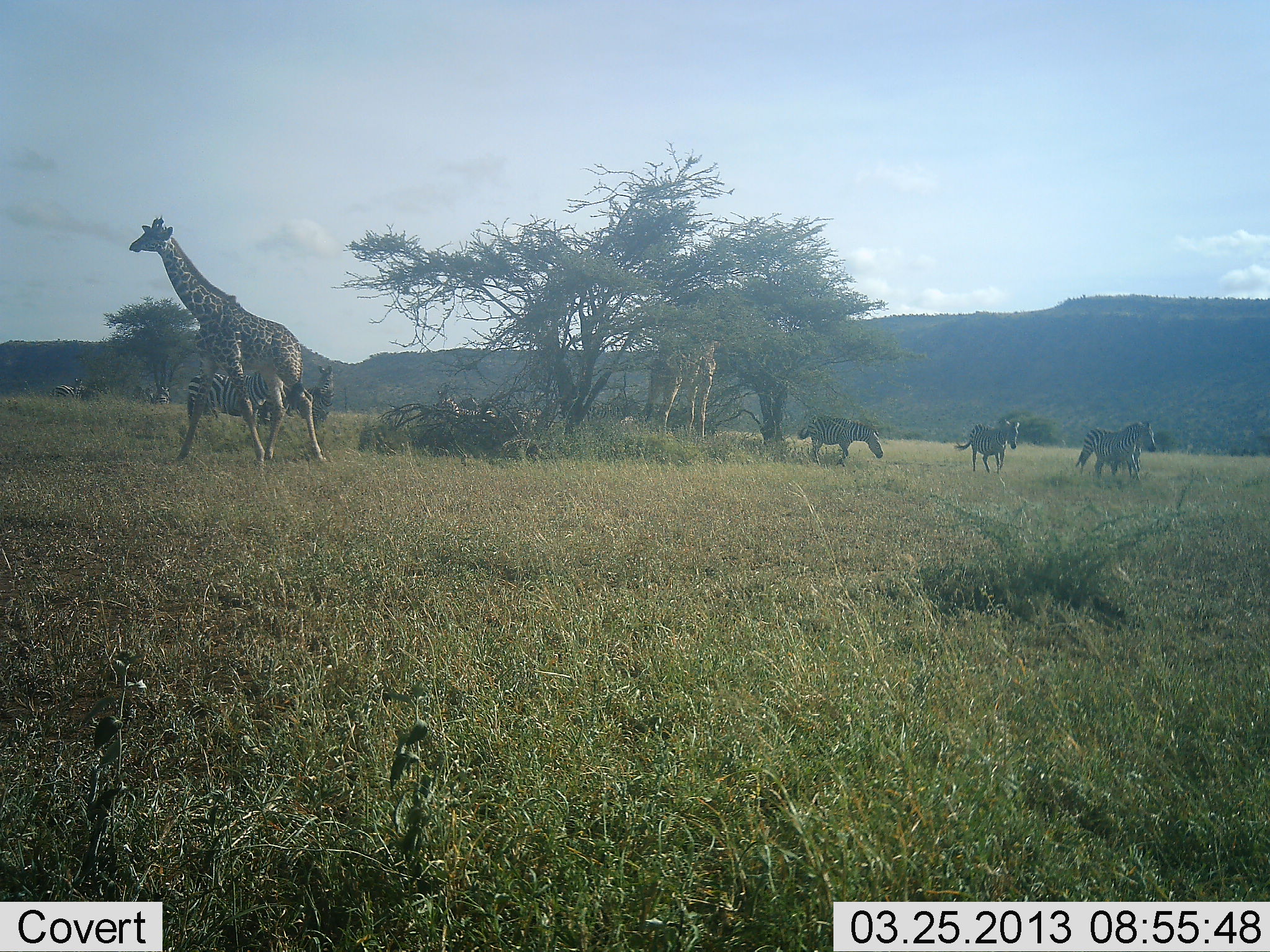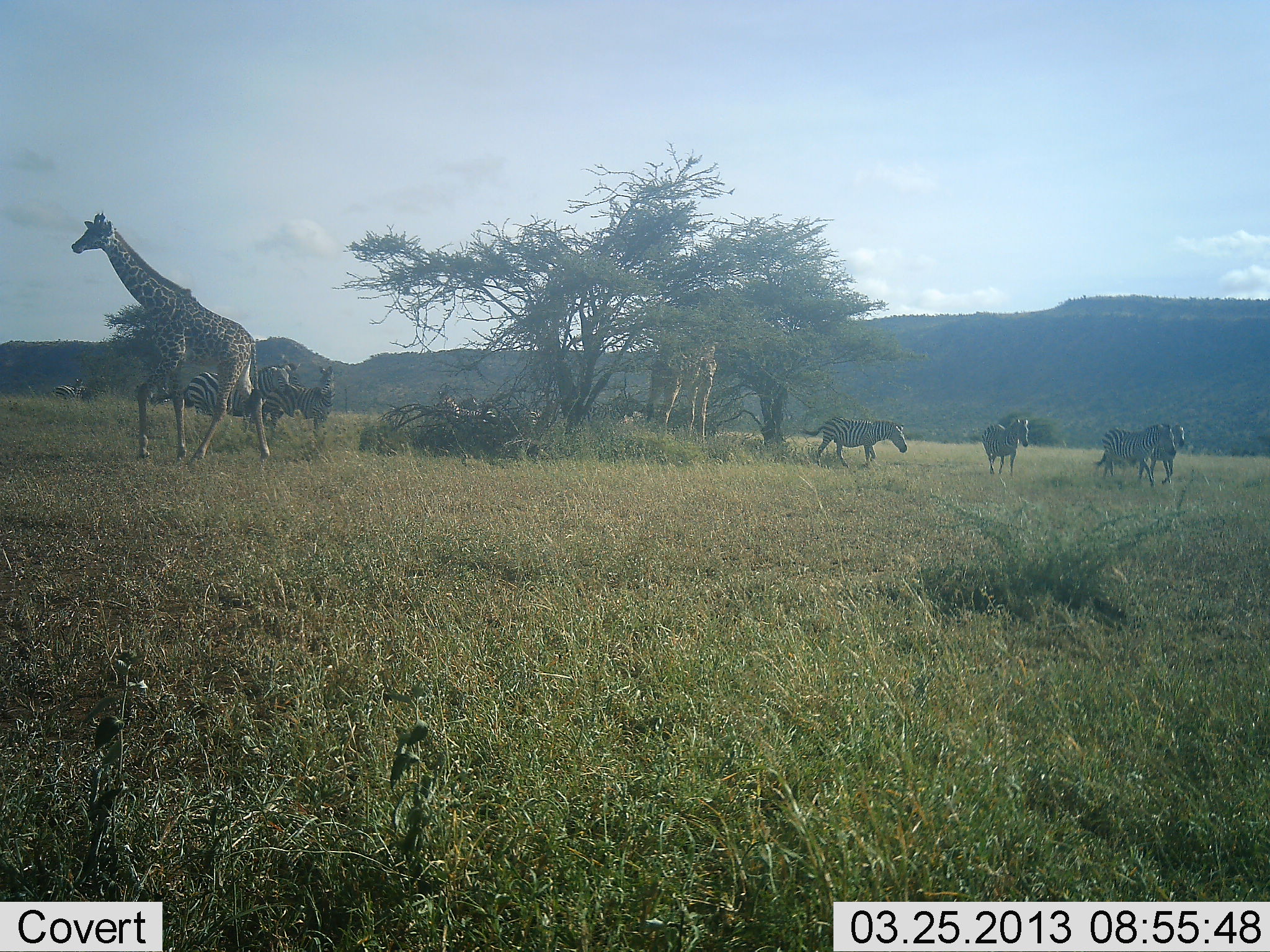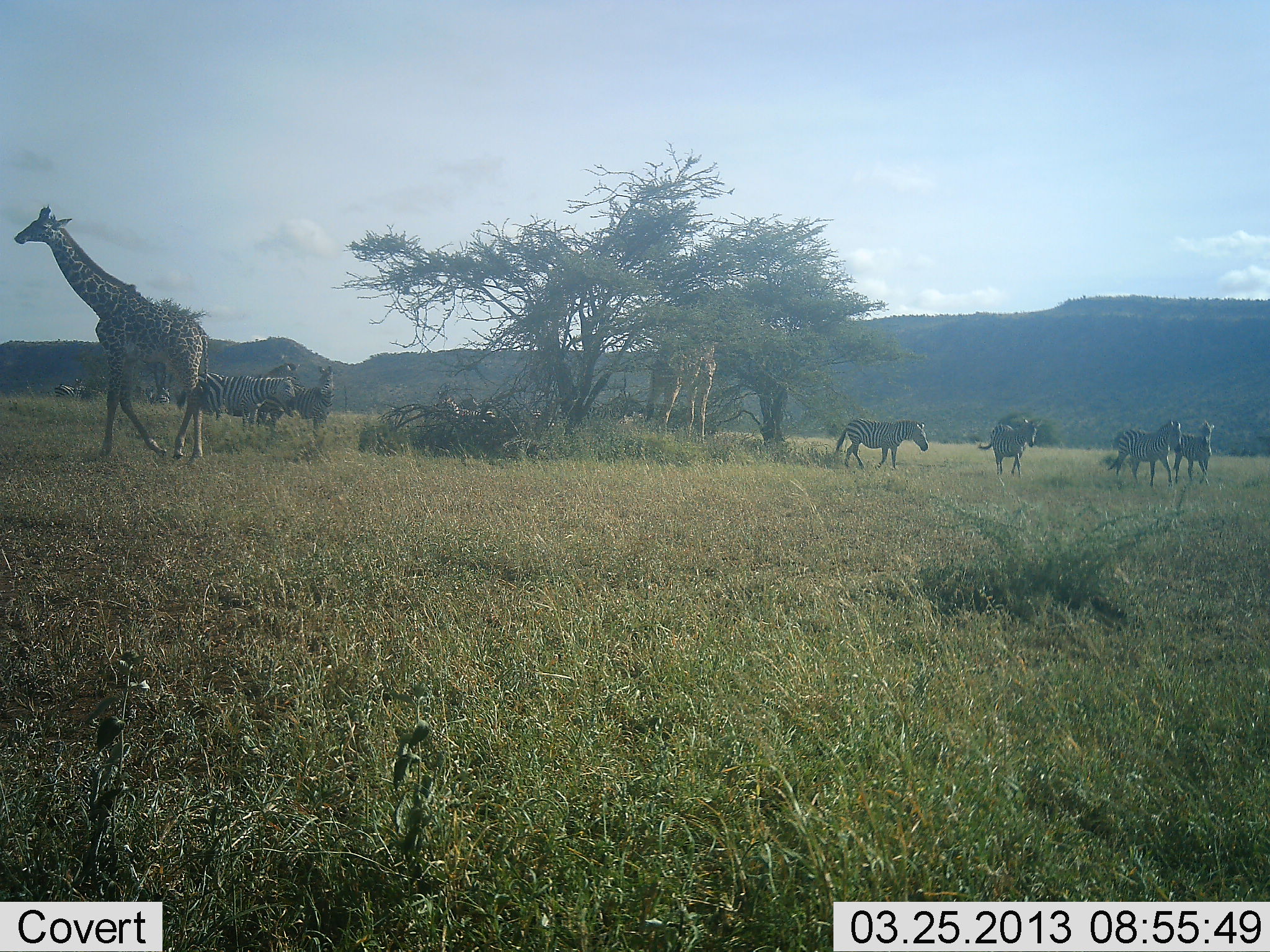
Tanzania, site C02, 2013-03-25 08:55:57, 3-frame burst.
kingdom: Animalia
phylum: Chordata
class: Mammalia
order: Artiodactyla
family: Giraffidae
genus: Giraffa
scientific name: Giraffa camelopardalis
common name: giraffe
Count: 2.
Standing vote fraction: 14%.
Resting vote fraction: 0%.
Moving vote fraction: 90%.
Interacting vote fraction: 0%.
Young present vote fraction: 0%.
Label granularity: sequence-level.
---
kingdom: Animalia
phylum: Chordata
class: Mammalia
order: Perissodactyla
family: Equidae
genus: Equus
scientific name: Equus quagga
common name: plains zebra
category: zebra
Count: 7.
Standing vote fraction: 50%.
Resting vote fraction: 5%.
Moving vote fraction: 95%.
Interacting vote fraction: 0%.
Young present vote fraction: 0%.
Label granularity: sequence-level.